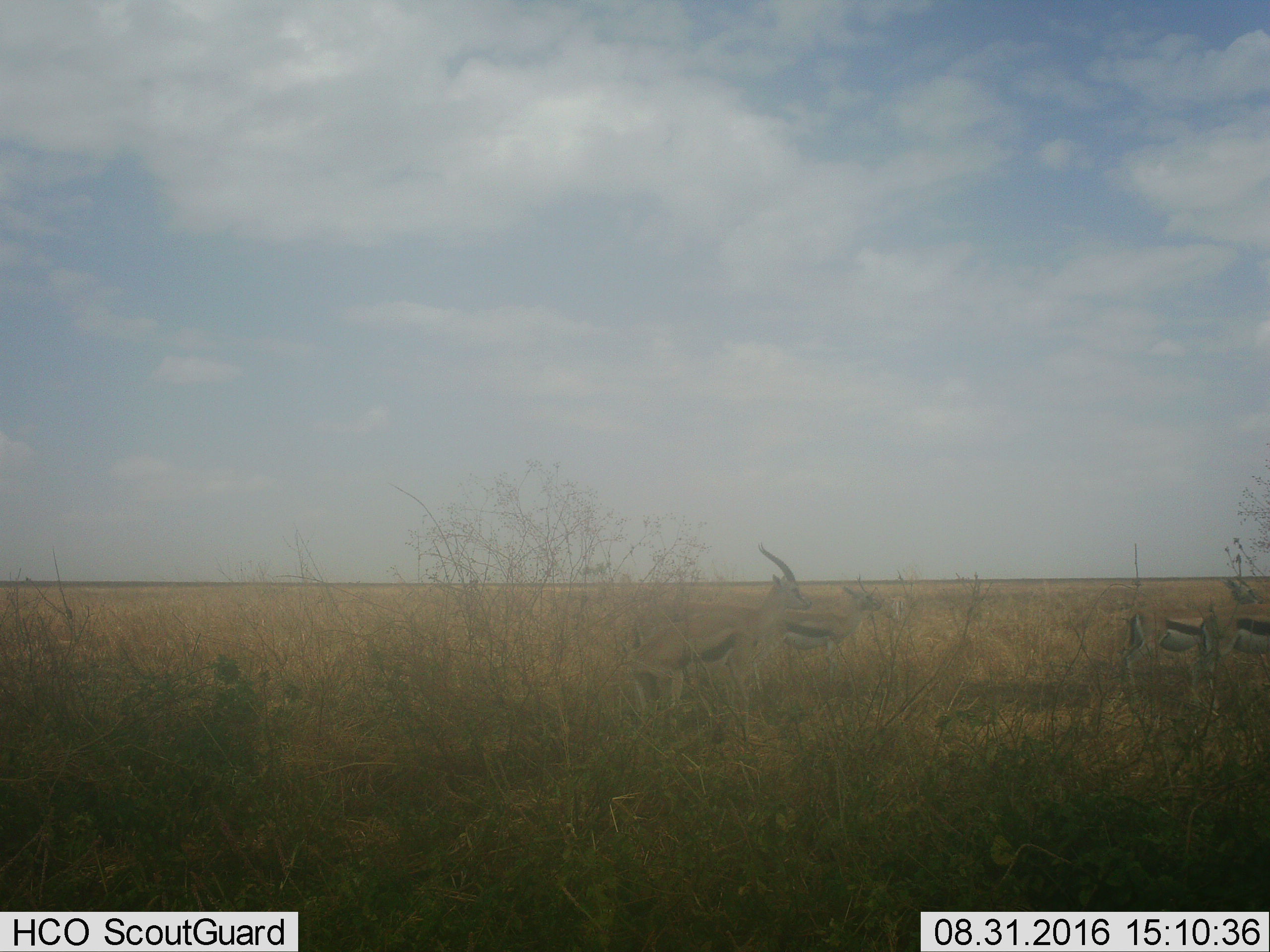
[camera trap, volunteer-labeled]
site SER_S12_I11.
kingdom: Animalia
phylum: Chordata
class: Mammalia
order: Artiodactyla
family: Bovidae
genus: Eudorcas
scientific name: Eudorcas thomsonii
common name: thomson's gazelle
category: gazellethomsons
Gazellethomsons (thomson's gazelle) (Eudorcas thomsonii), count 5. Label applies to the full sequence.